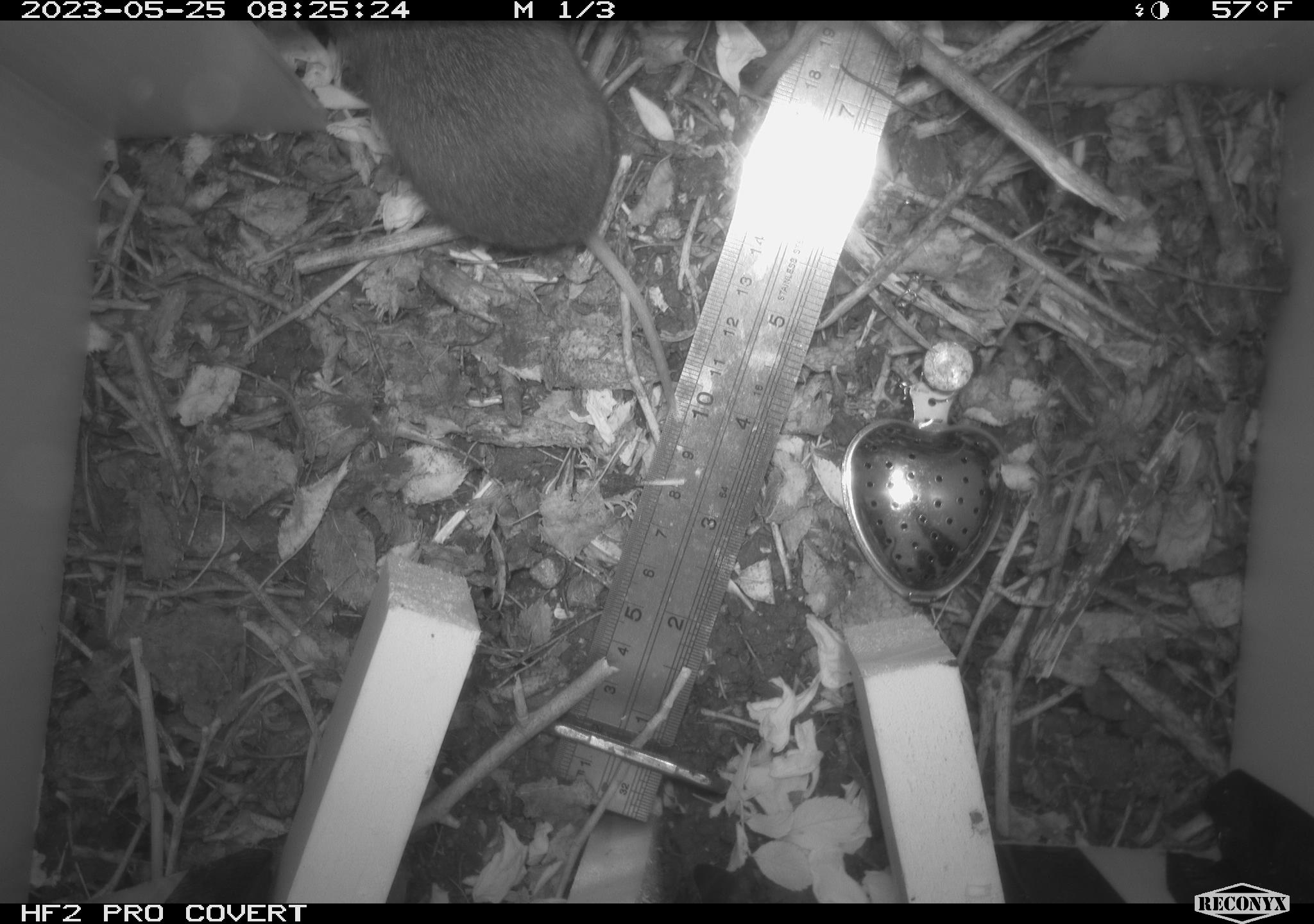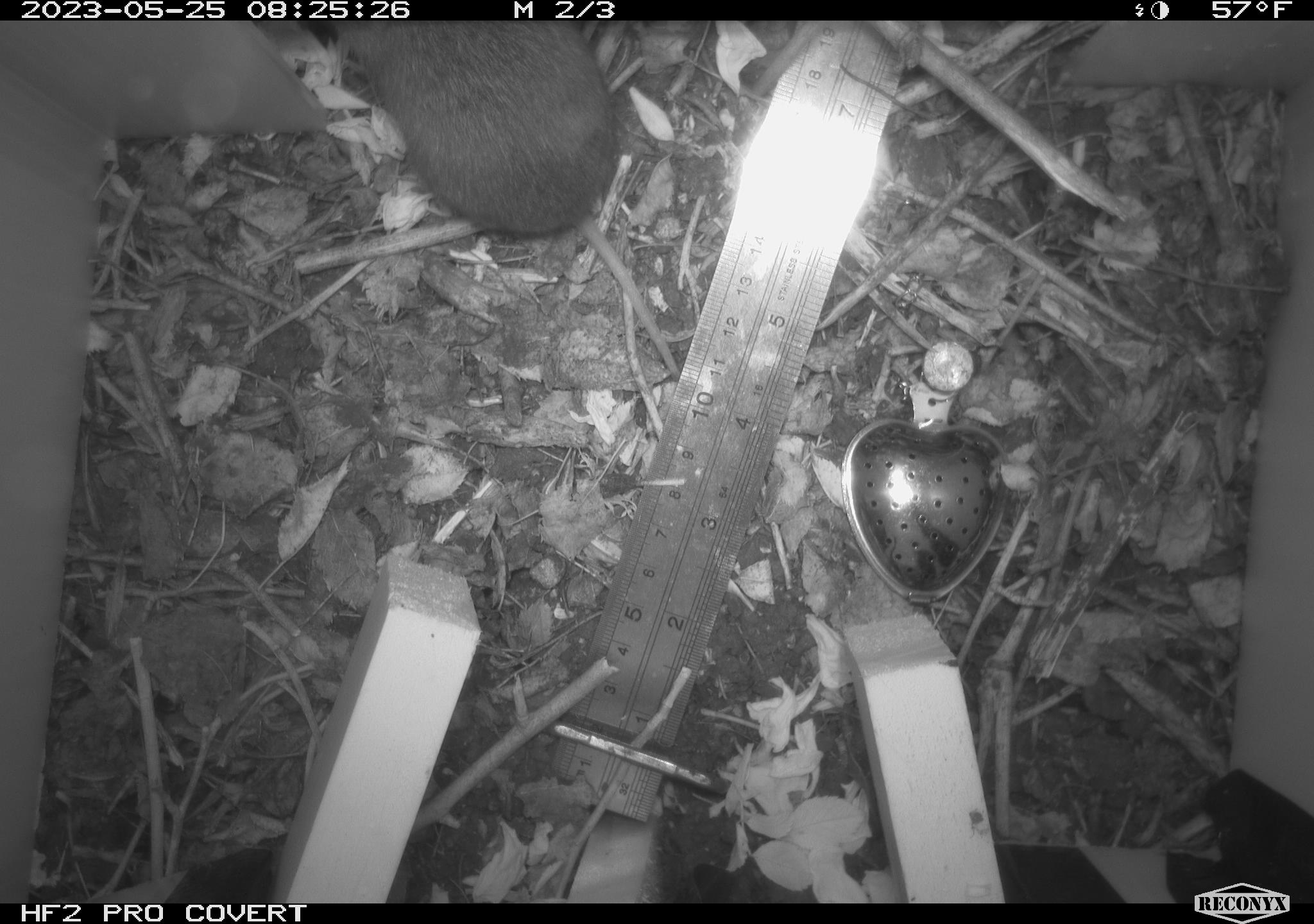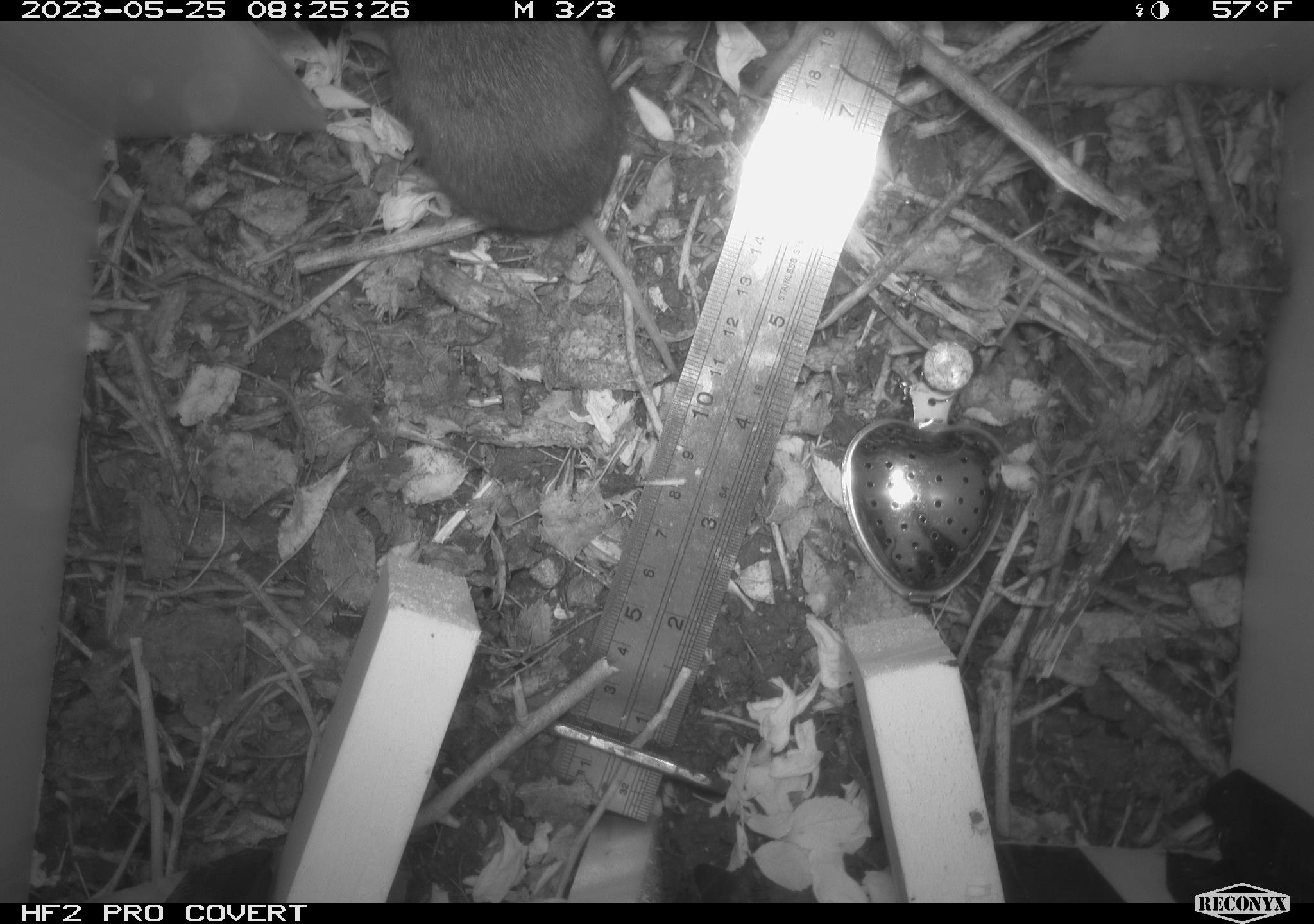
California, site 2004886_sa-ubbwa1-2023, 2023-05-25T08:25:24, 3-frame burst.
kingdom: Animalia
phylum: Chordata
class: Mammalia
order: Rodentia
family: Cricetidae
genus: Microtus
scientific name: Microtus californicus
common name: california vole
California vole (Microtus californicus).